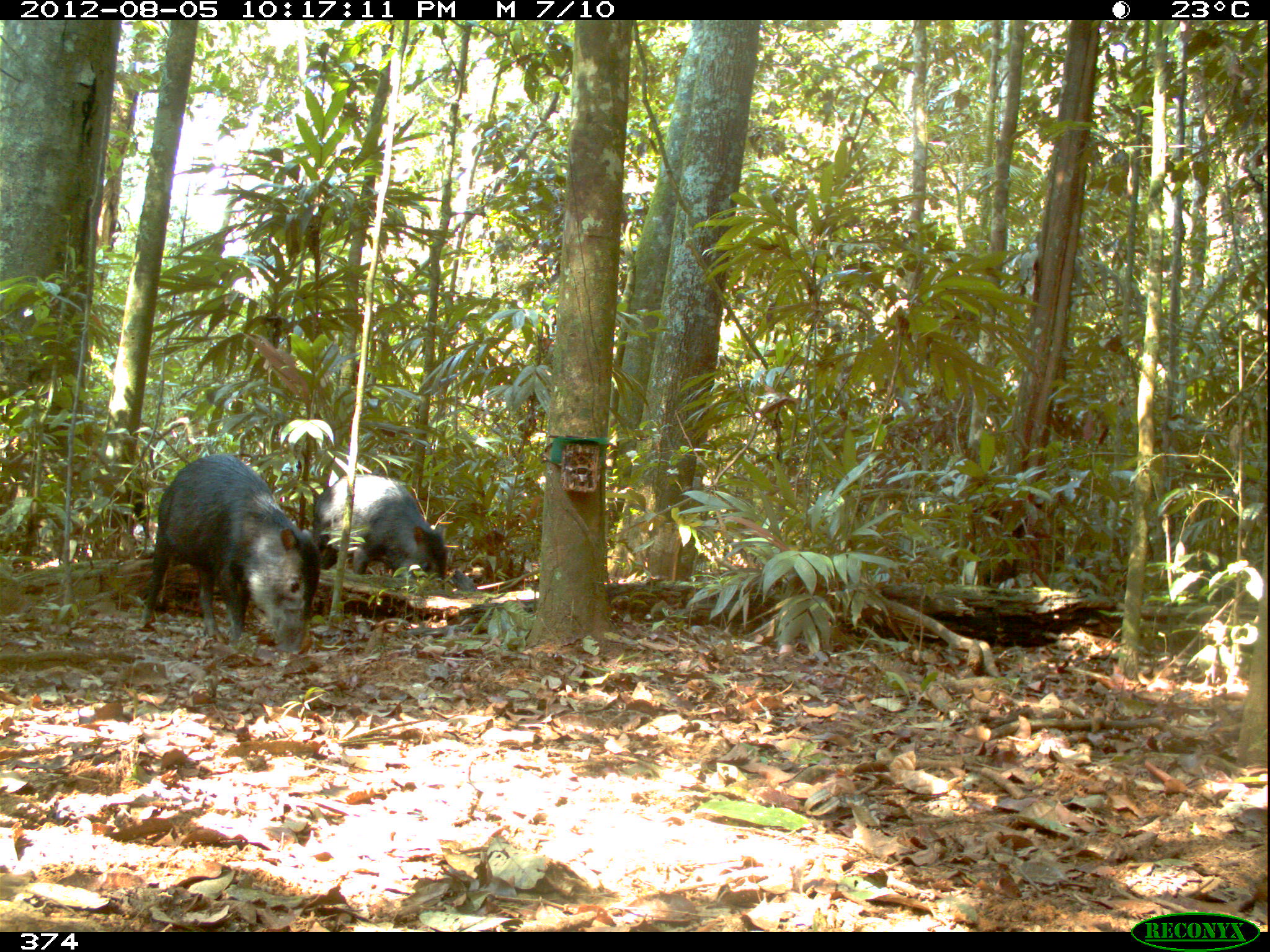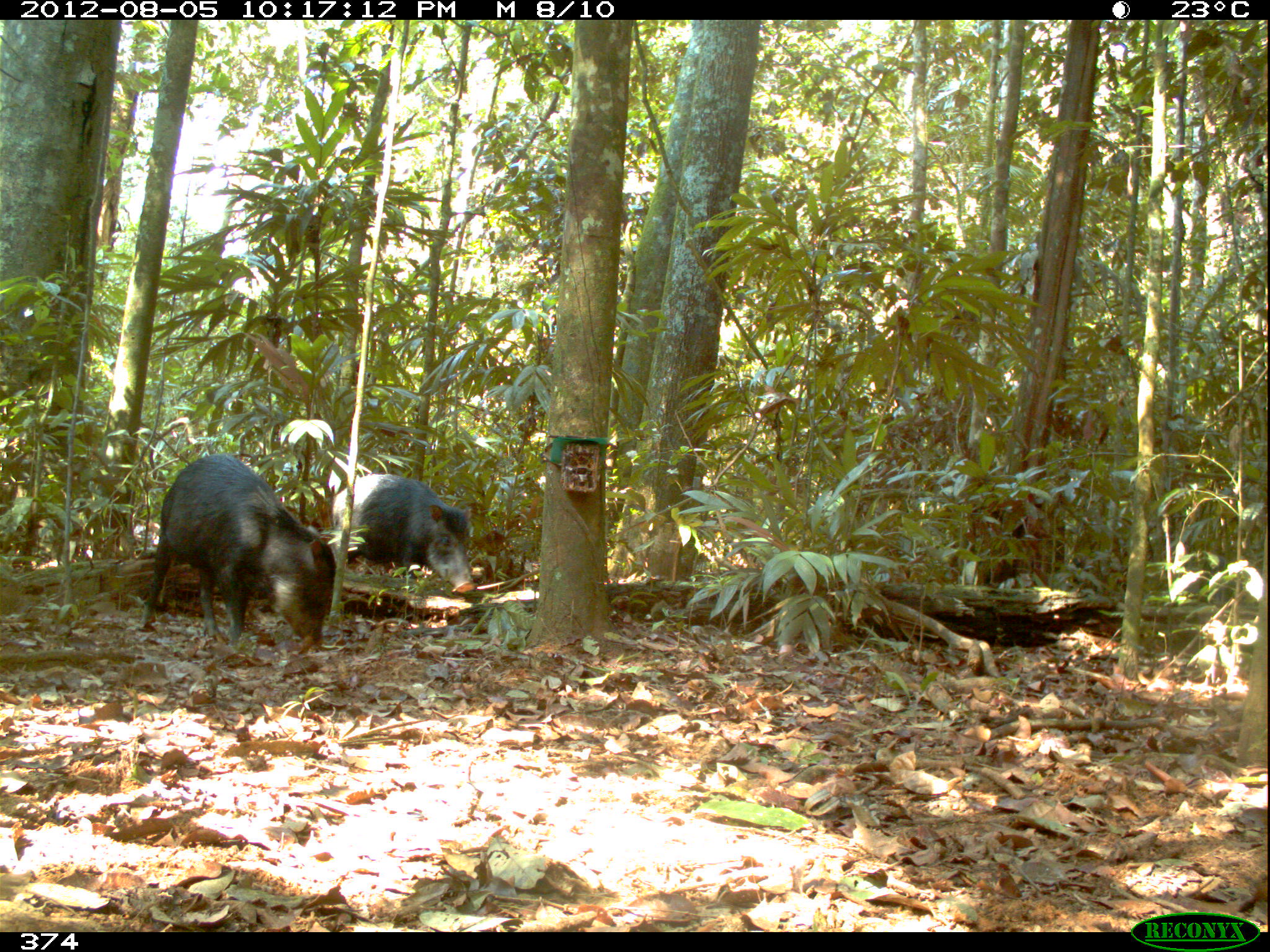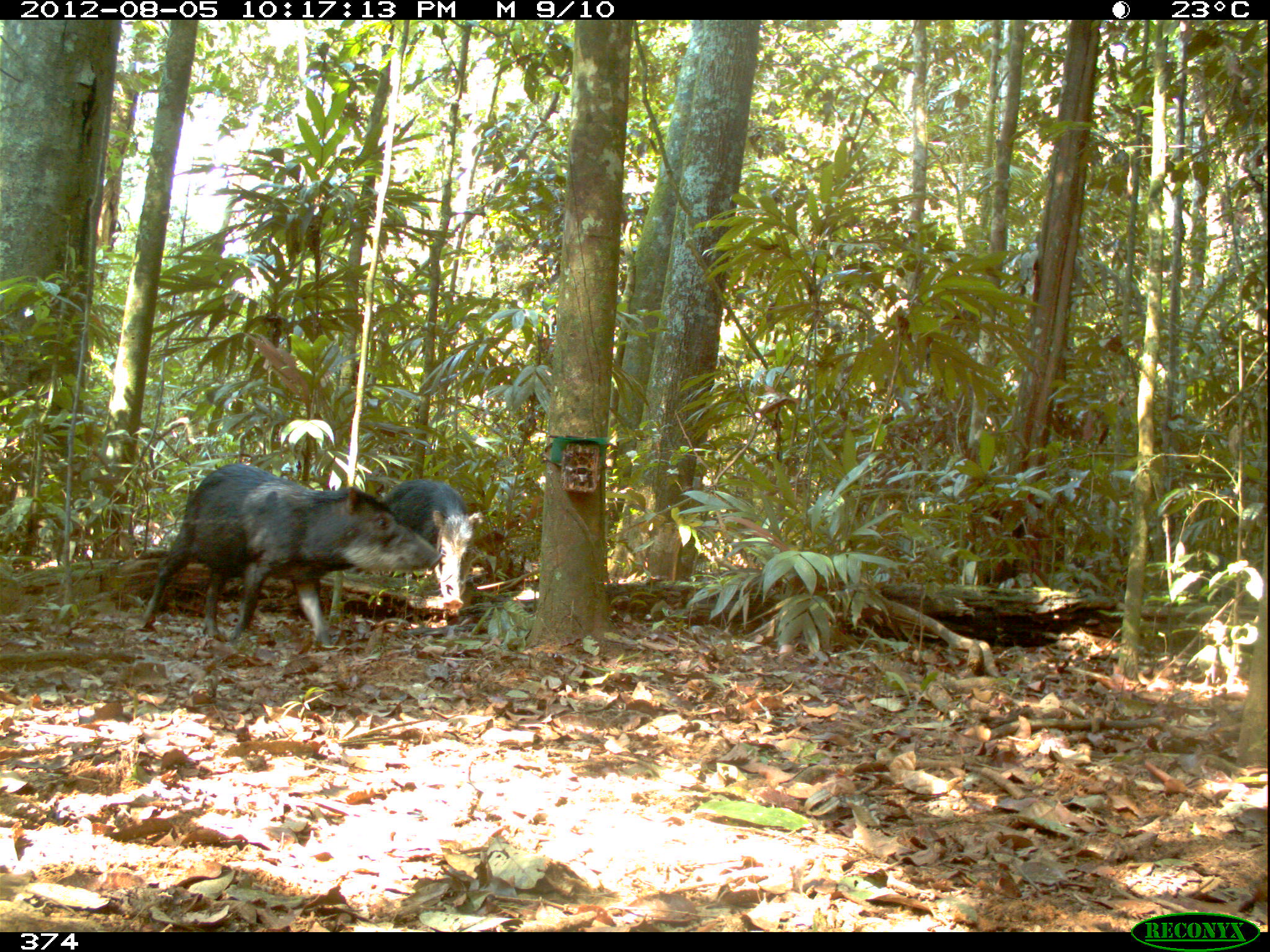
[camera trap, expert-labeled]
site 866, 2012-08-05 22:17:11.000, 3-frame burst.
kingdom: Animalia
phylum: Chordata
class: Mammalia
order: Artiodactyla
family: Tayassuidae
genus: Tayassu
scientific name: Tayassu pecari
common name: white-lipped peccary